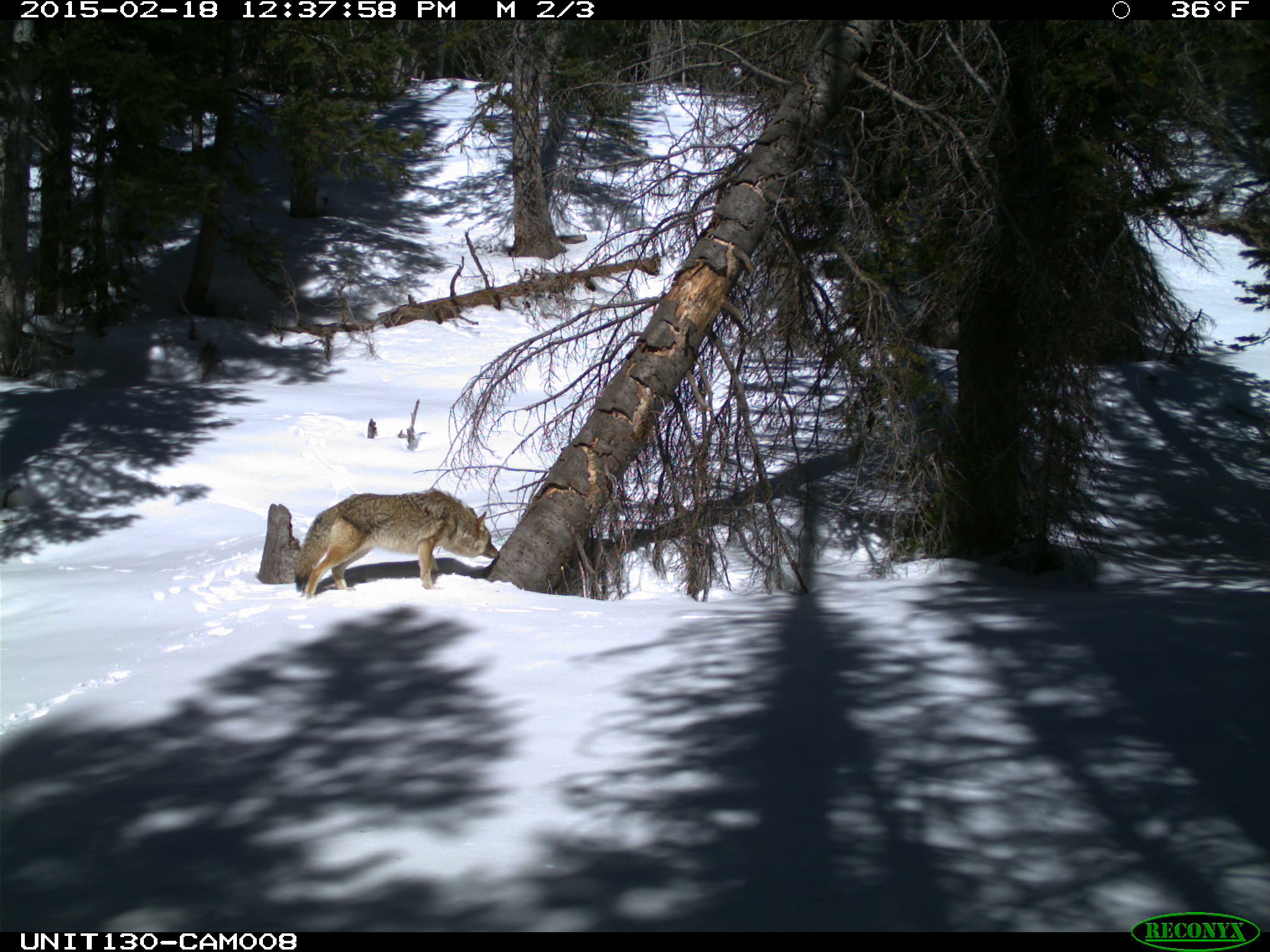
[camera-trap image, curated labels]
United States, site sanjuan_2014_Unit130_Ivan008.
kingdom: Animalia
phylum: Chordata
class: Mammalia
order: Carnivora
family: Canidae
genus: Canis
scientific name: Canis latrans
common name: coyote